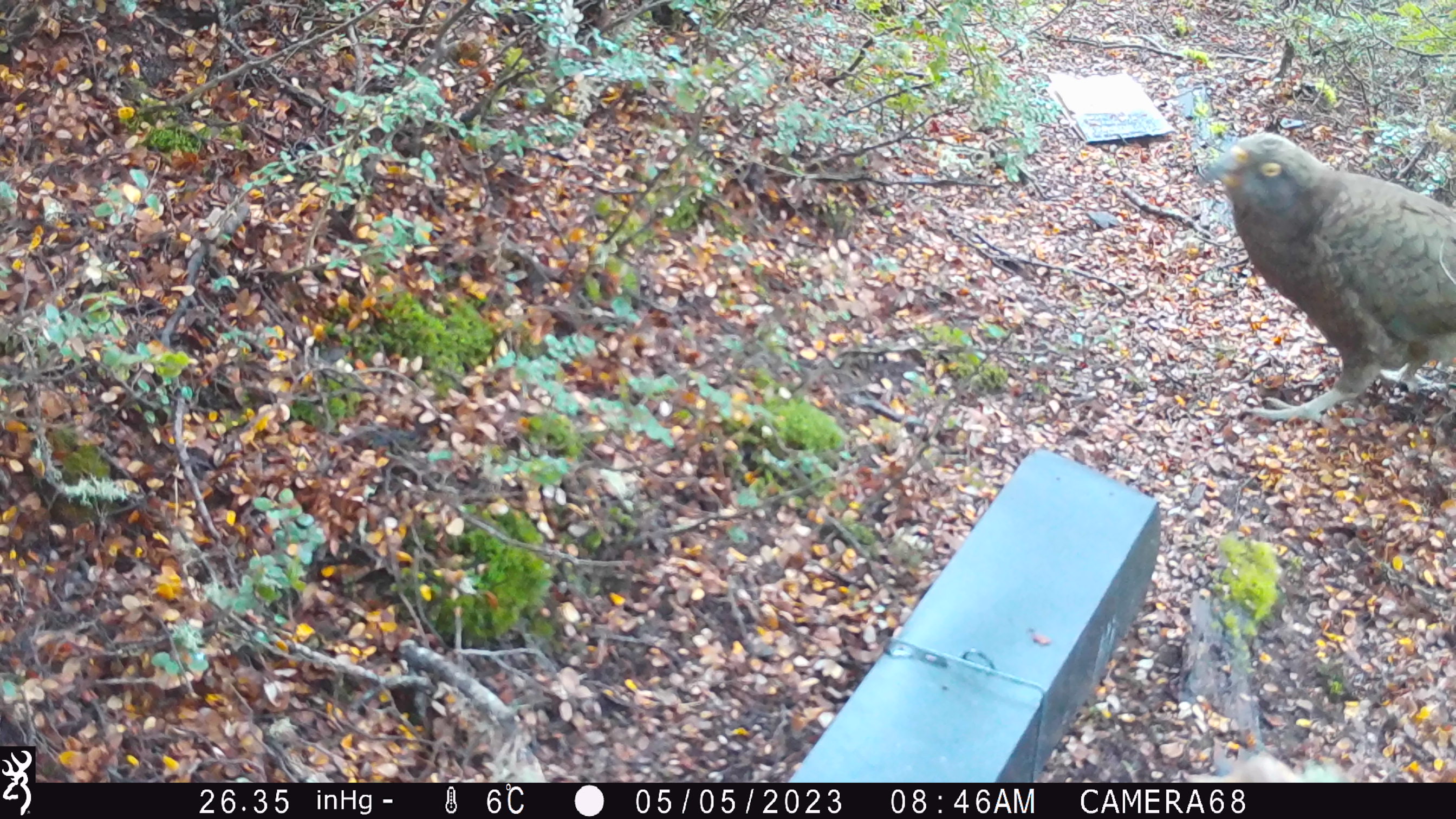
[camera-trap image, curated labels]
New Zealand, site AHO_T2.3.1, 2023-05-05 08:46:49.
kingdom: Animalia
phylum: Chordata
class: Aves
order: Psittaciformes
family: Strigopidae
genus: Nestor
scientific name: Nestor notabilis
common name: kea